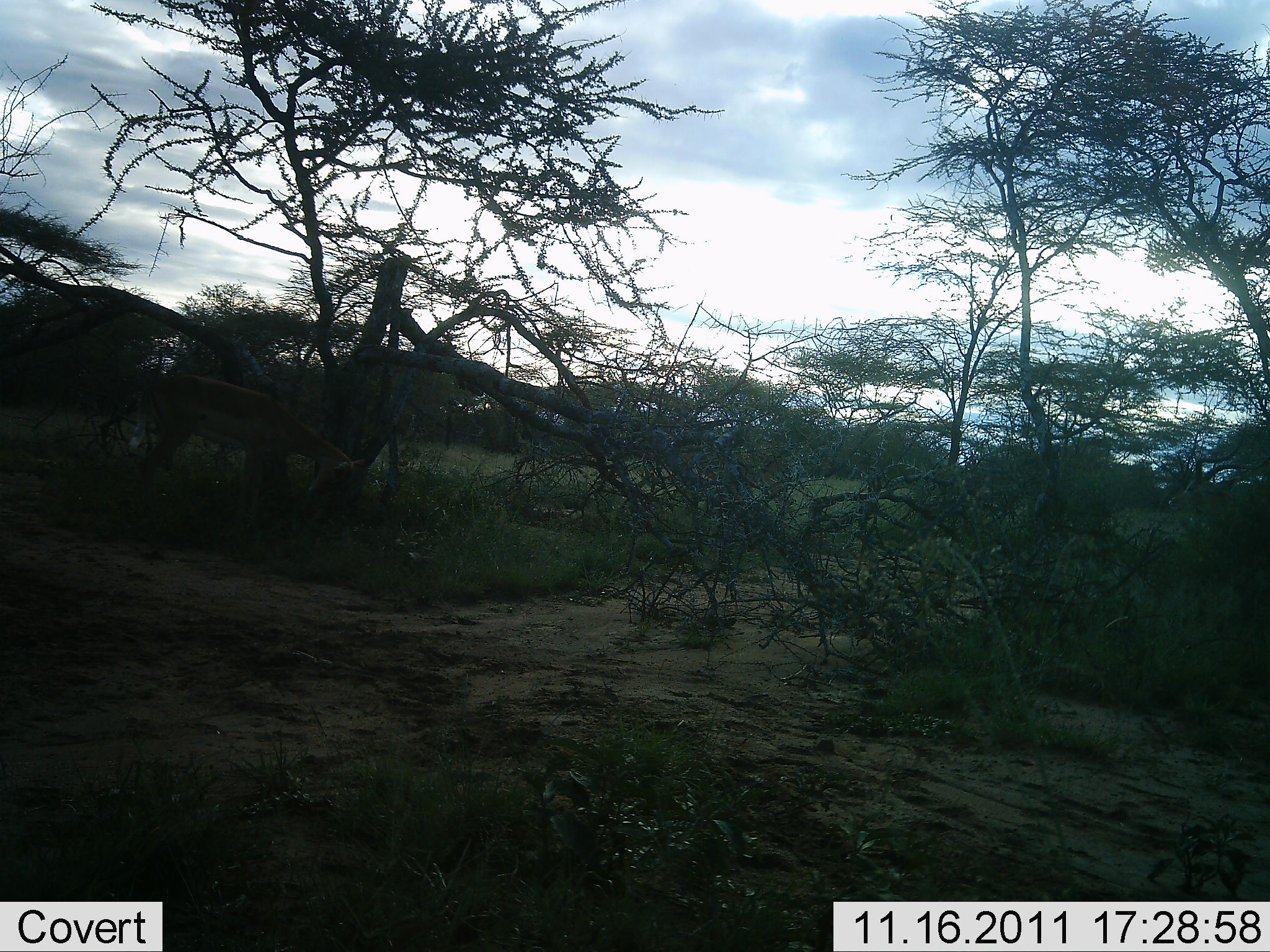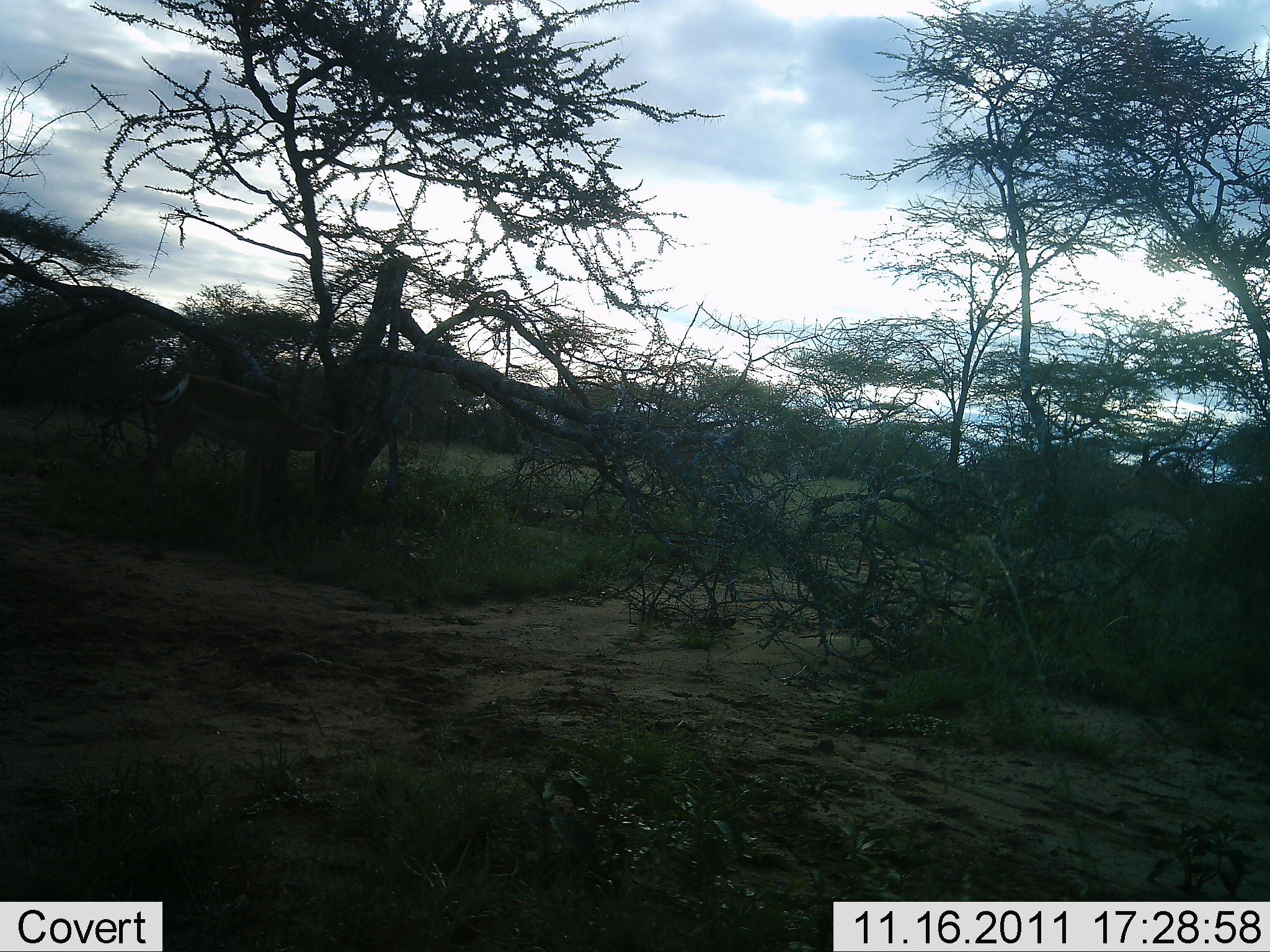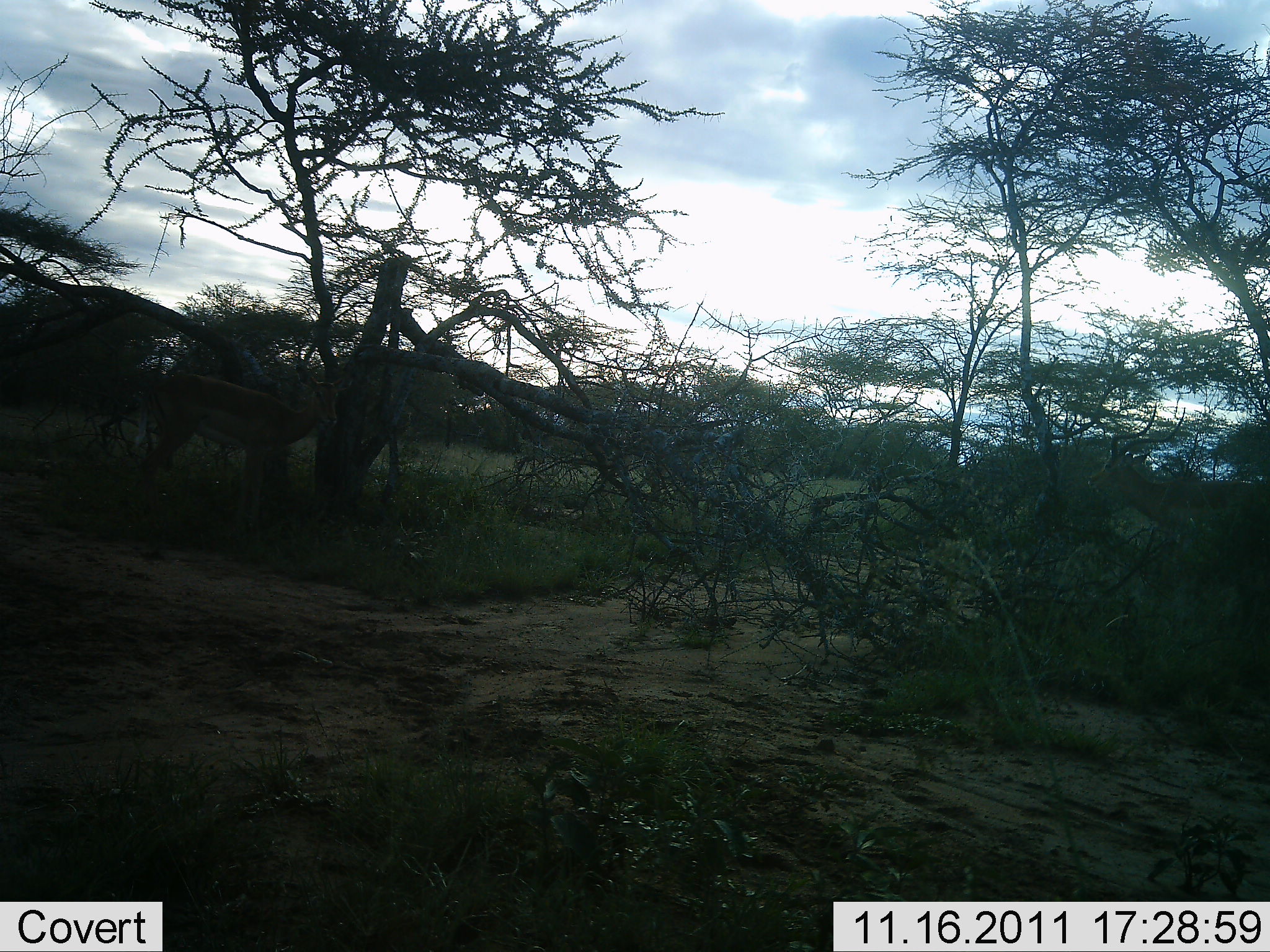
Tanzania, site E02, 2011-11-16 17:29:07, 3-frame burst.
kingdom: Animalia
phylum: Chordata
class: Mammalia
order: Artiodactyla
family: Bovidae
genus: Aepyceros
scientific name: Aepyceros melampus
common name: impala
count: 2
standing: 31%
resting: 8%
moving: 77%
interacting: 0%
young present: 0%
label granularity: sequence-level